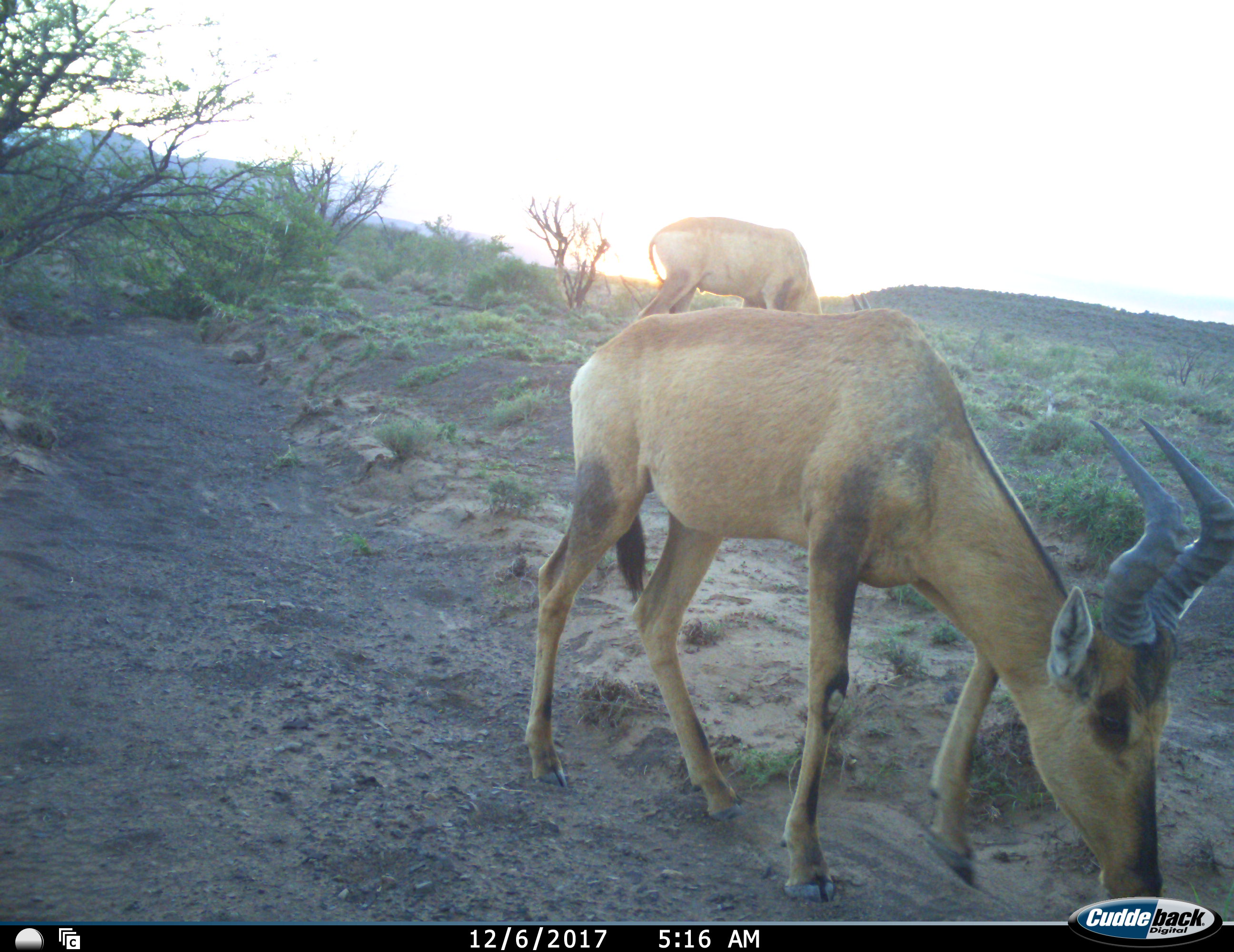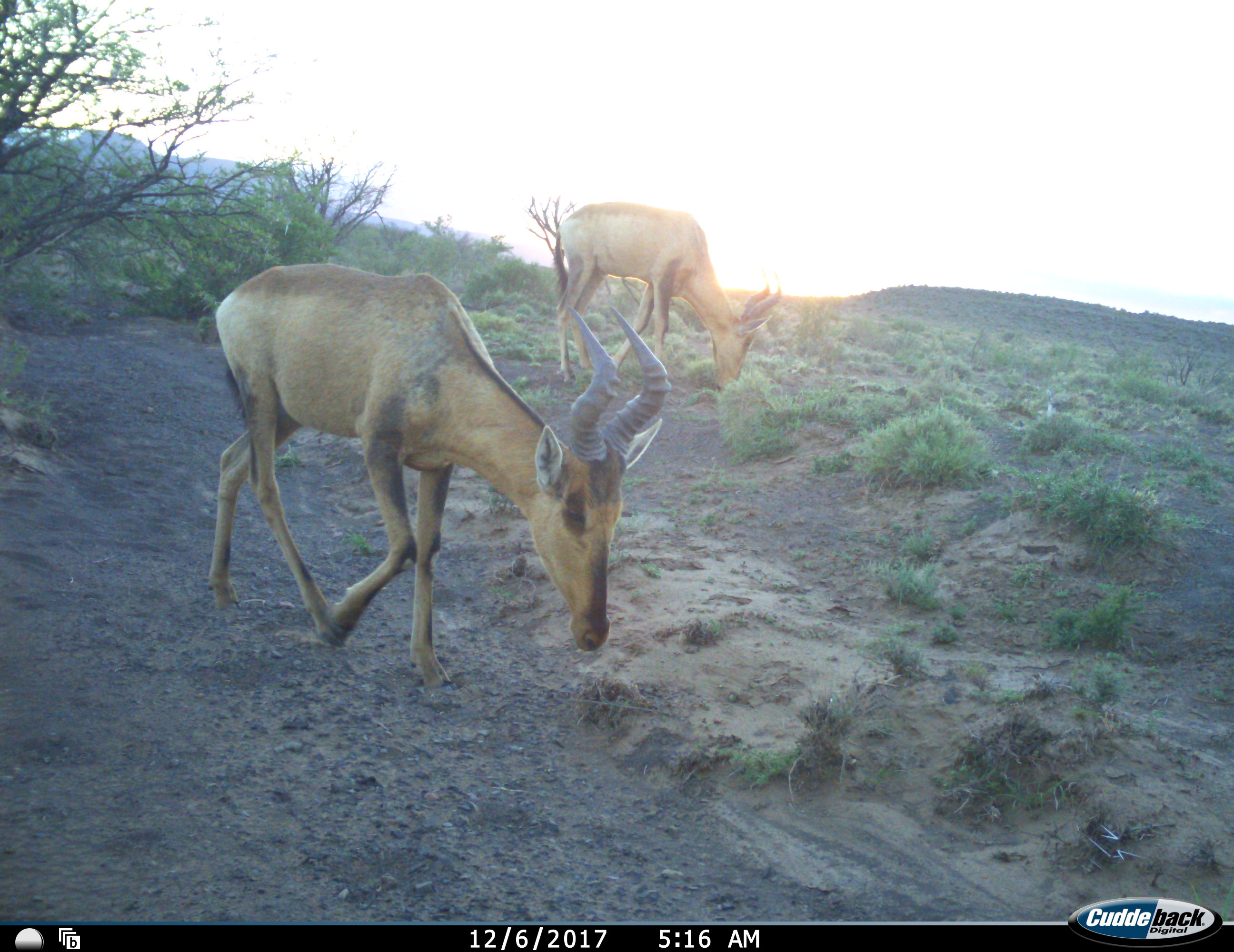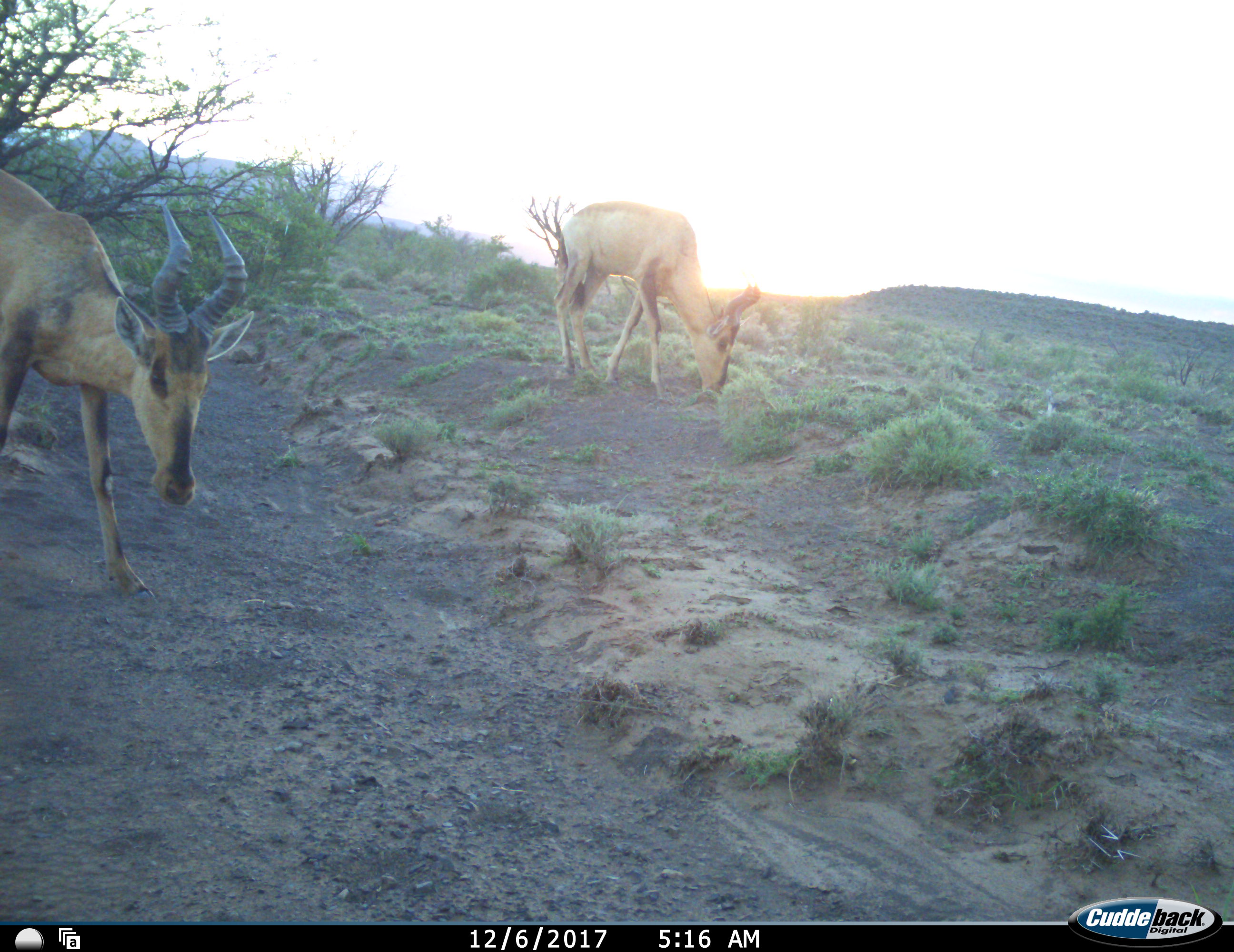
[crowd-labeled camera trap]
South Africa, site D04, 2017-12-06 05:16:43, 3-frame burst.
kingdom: Animalia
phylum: Chordata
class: Mammalia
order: Artiodactyla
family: Bovidae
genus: Alcelaphus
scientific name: Alcelaphus buselaphus caama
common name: red hartebeest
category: hartebeestred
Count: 2.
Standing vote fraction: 12%.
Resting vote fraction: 0%.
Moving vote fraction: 62%.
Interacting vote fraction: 0%.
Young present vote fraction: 0%.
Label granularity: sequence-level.